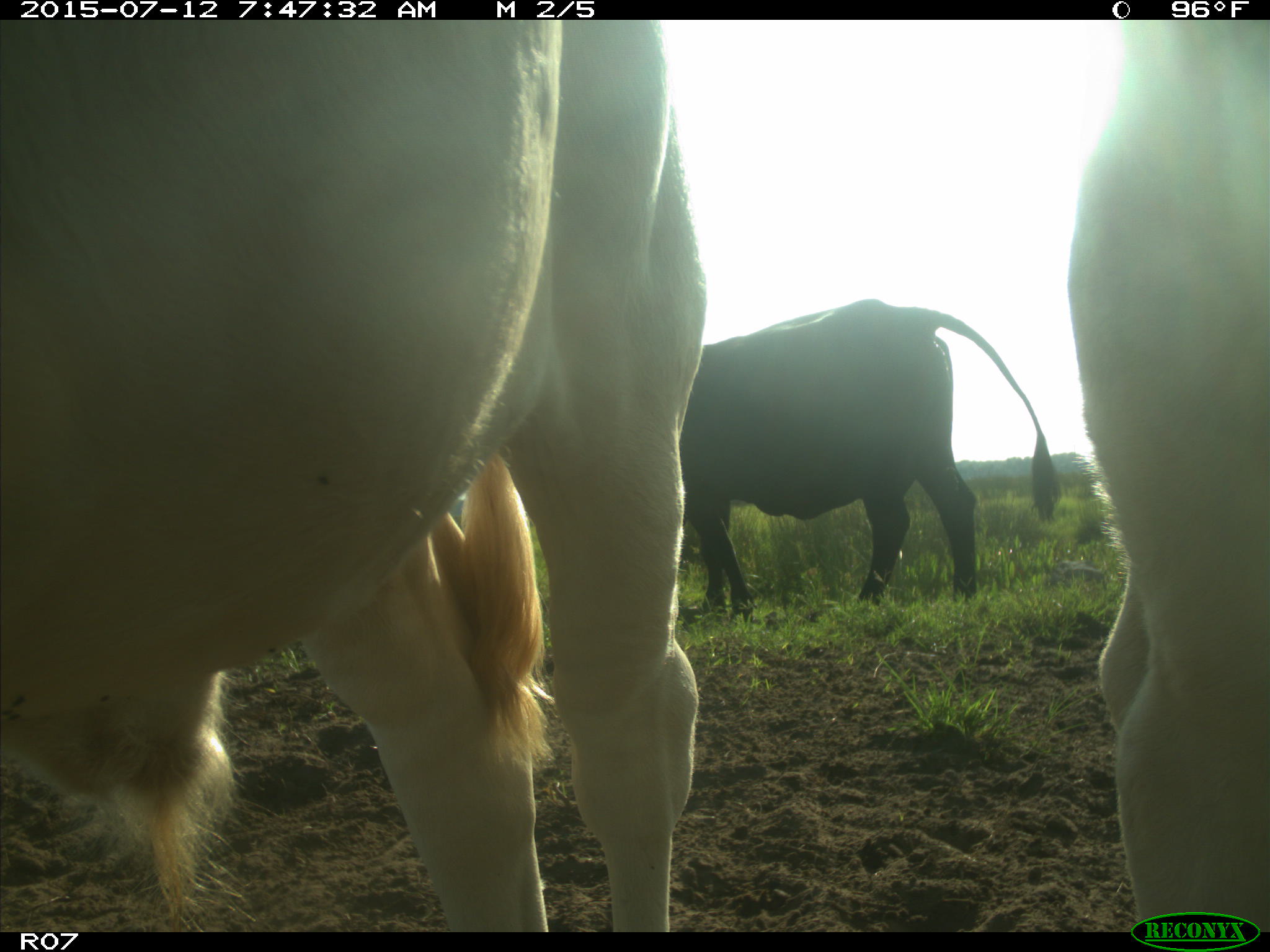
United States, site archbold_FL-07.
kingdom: Animalia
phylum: Chordata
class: Mammalia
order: Artiodactyla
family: Bovidae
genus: Bos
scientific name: Bos taurus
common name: domestic cow